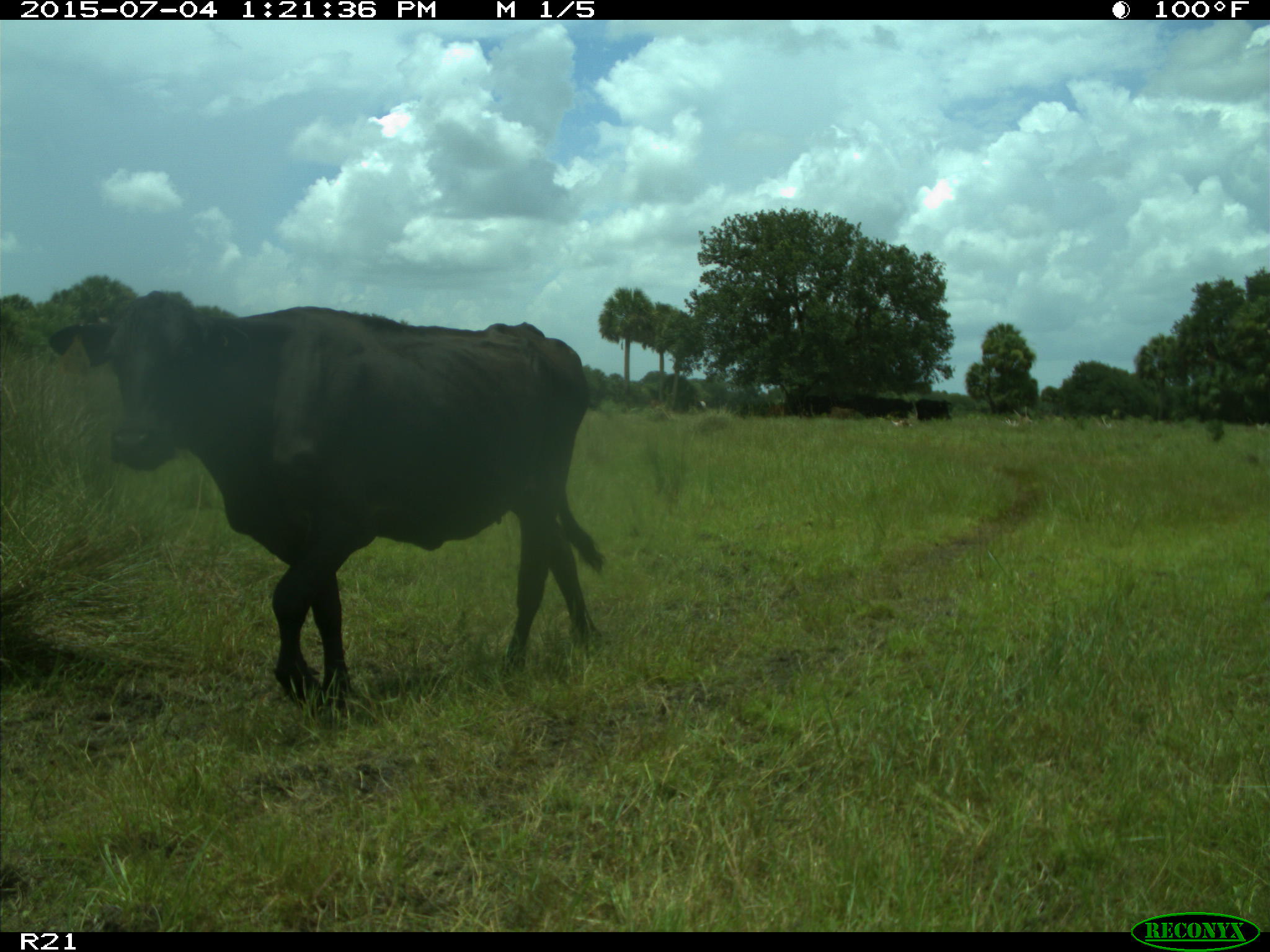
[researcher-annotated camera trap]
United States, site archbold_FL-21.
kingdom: Animalia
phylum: Chordata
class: Mammalia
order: Artiodactyla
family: Bovidae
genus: Bos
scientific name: Bos taurus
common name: domestic cow